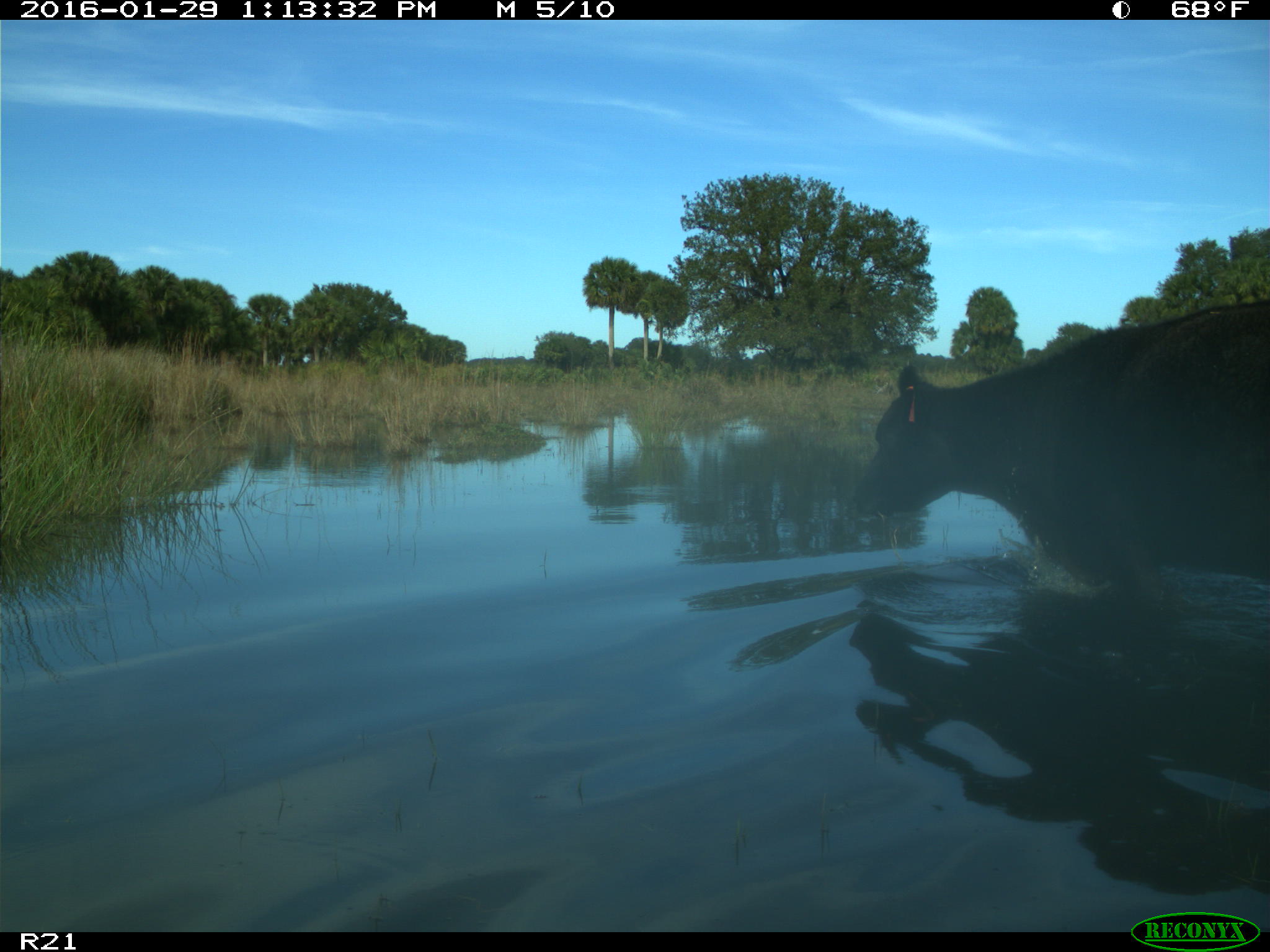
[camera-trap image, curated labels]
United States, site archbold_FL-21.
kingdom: Animalia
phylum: Chordata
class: Mammalia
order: Artiodactyla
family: Bovidae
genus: Bos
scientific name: Bos taurus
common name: domestic cow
Bos taurus (domestic cow).